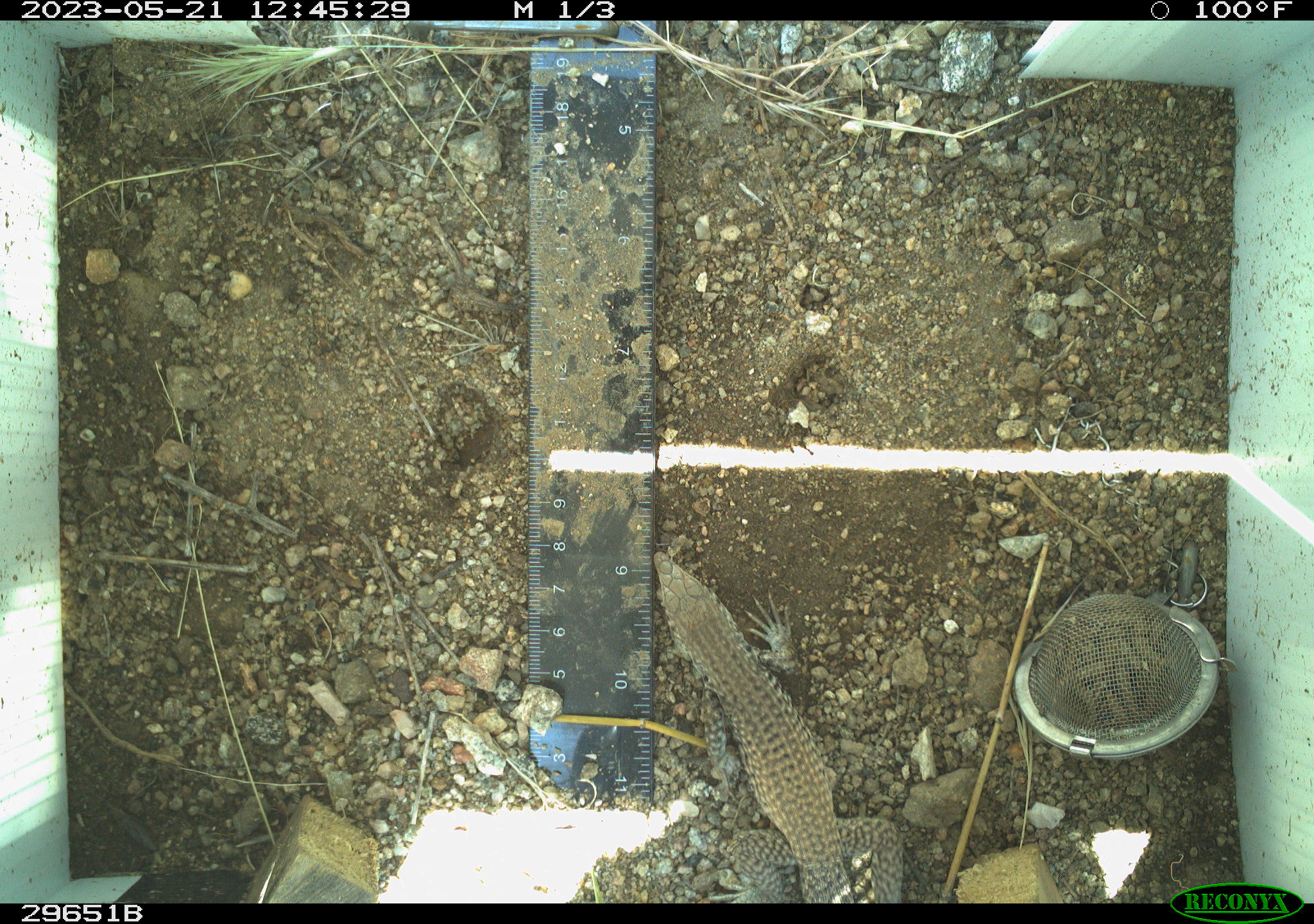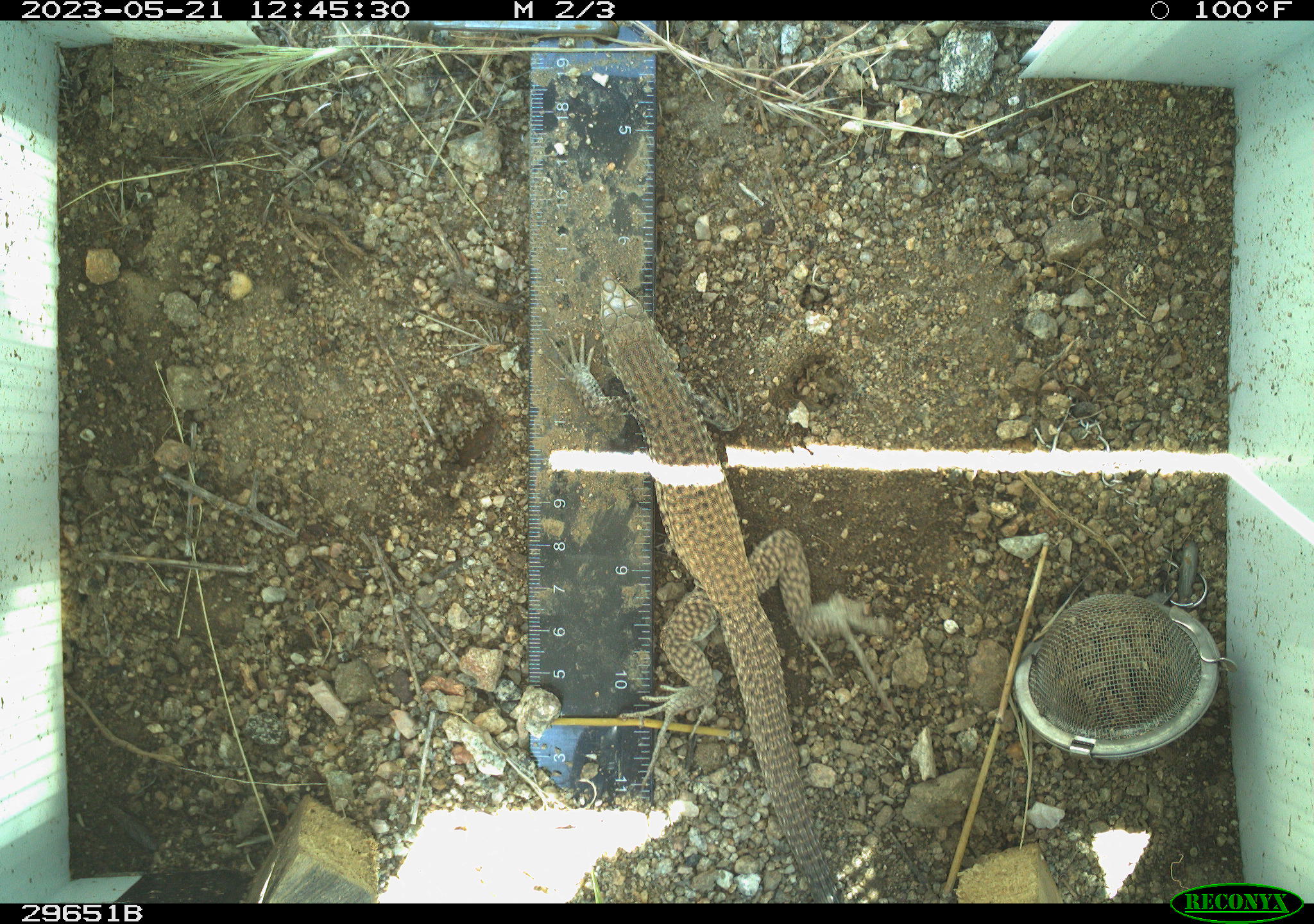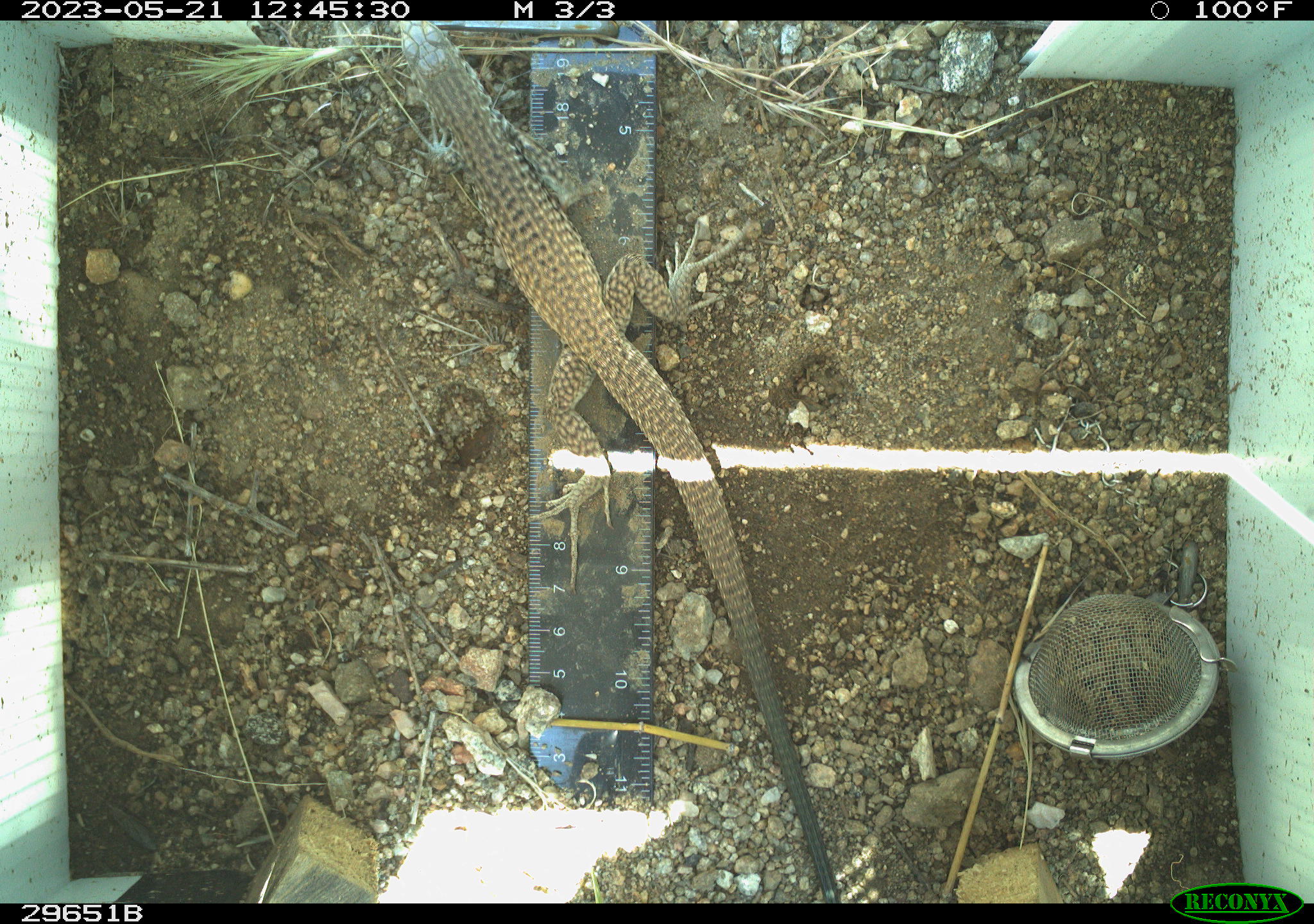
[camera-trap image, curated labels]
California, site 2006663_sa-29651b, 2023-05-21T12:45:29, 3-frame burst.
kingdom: Animalia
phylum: Chordata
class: Reptilia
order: Squamata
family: Teiidae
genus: Aspidoscelis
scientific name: Aspidoscelis tigris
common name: western whiptail